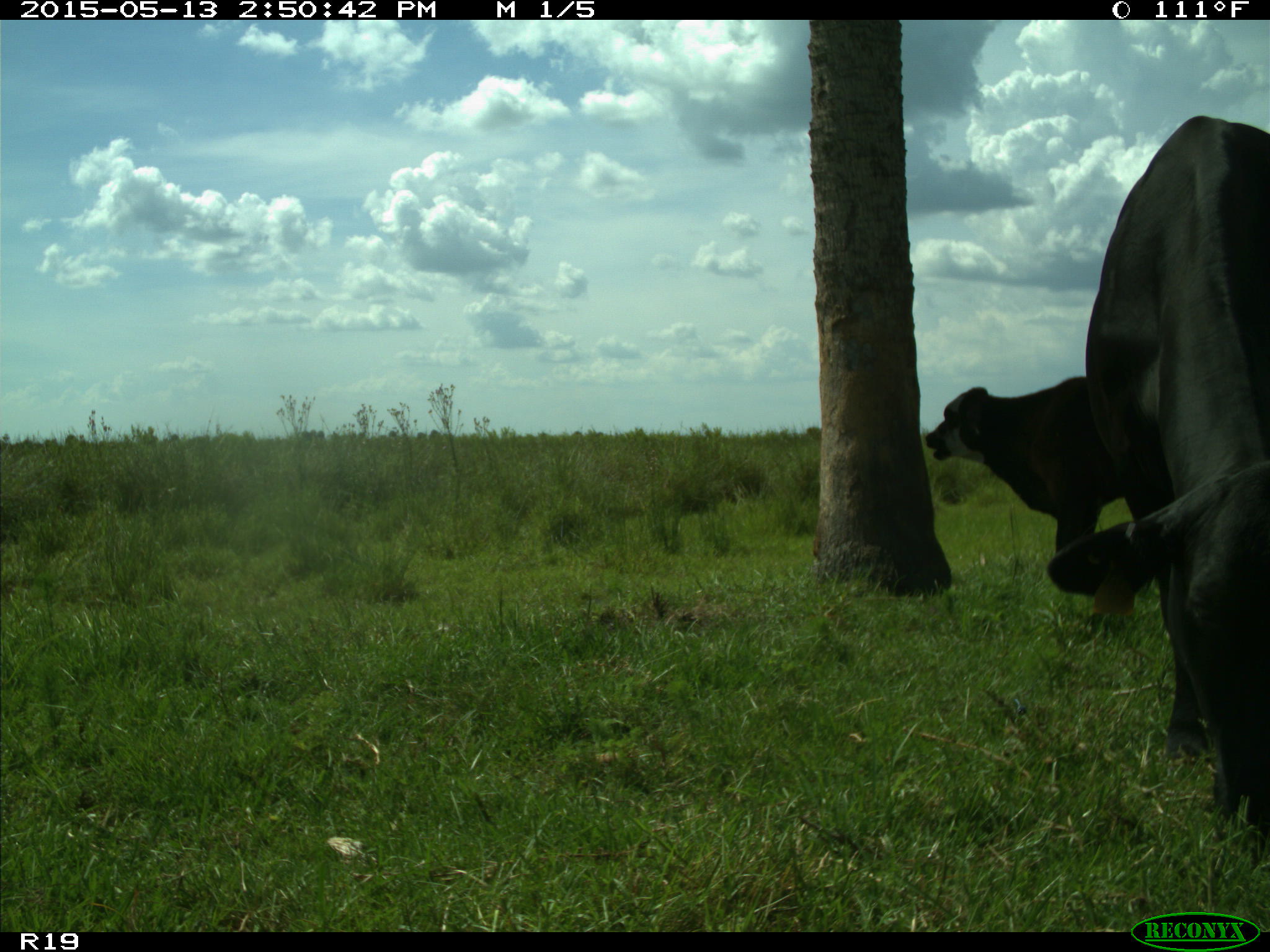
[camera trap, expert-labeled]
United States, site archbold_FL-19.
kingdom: Animalia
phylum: Chordata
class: Mammalia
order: Artiodactyla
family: Bovidae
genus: Bos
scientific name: Bos taurus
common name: domestic cow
Bos taurus (domestic cow).